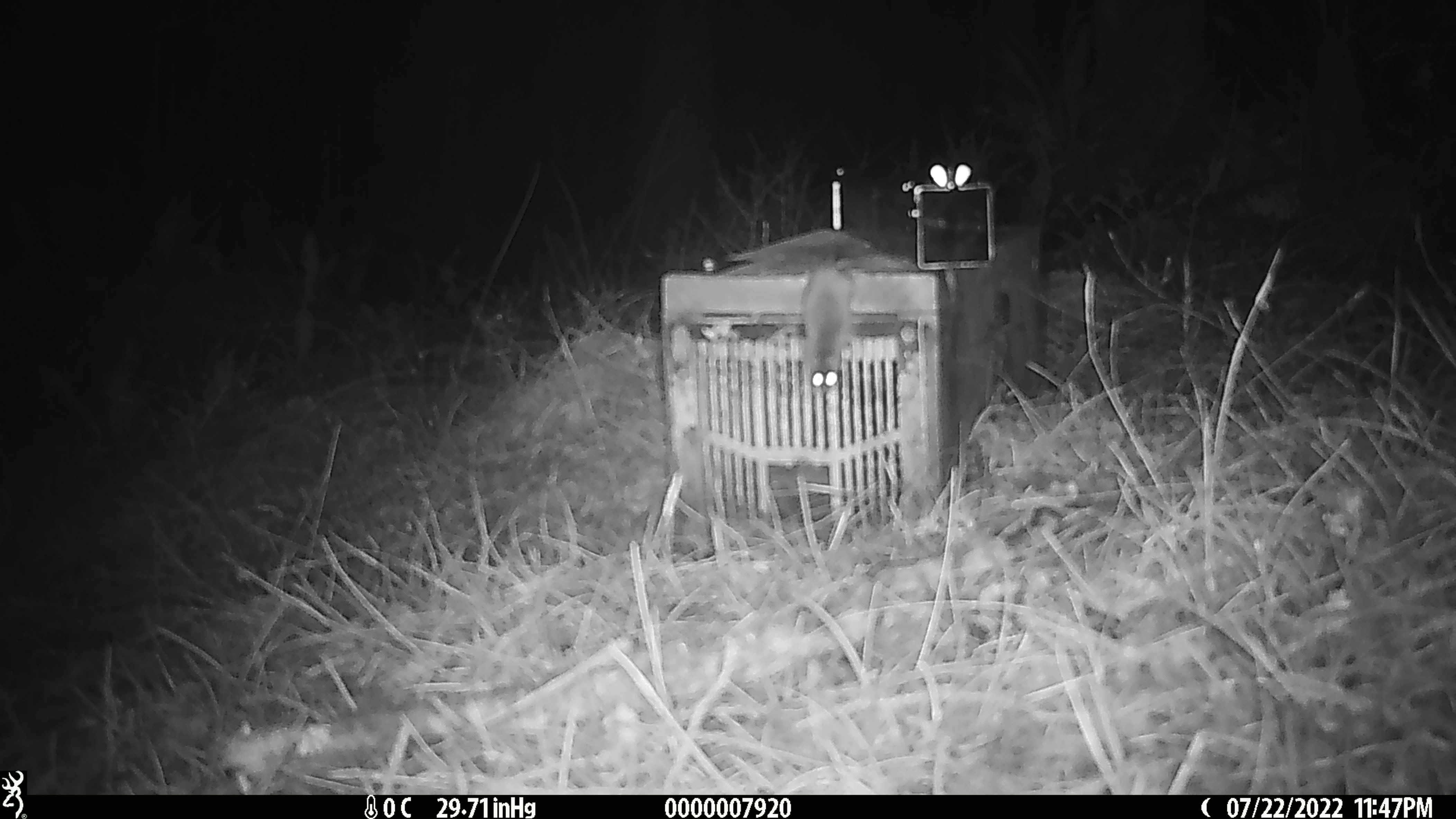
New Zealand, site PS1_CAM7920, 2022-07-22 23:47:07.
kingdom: Animalia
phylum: Chordata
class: Mammalia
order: Rodentia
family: Muridae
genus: Mus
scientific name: Mus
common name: mouse